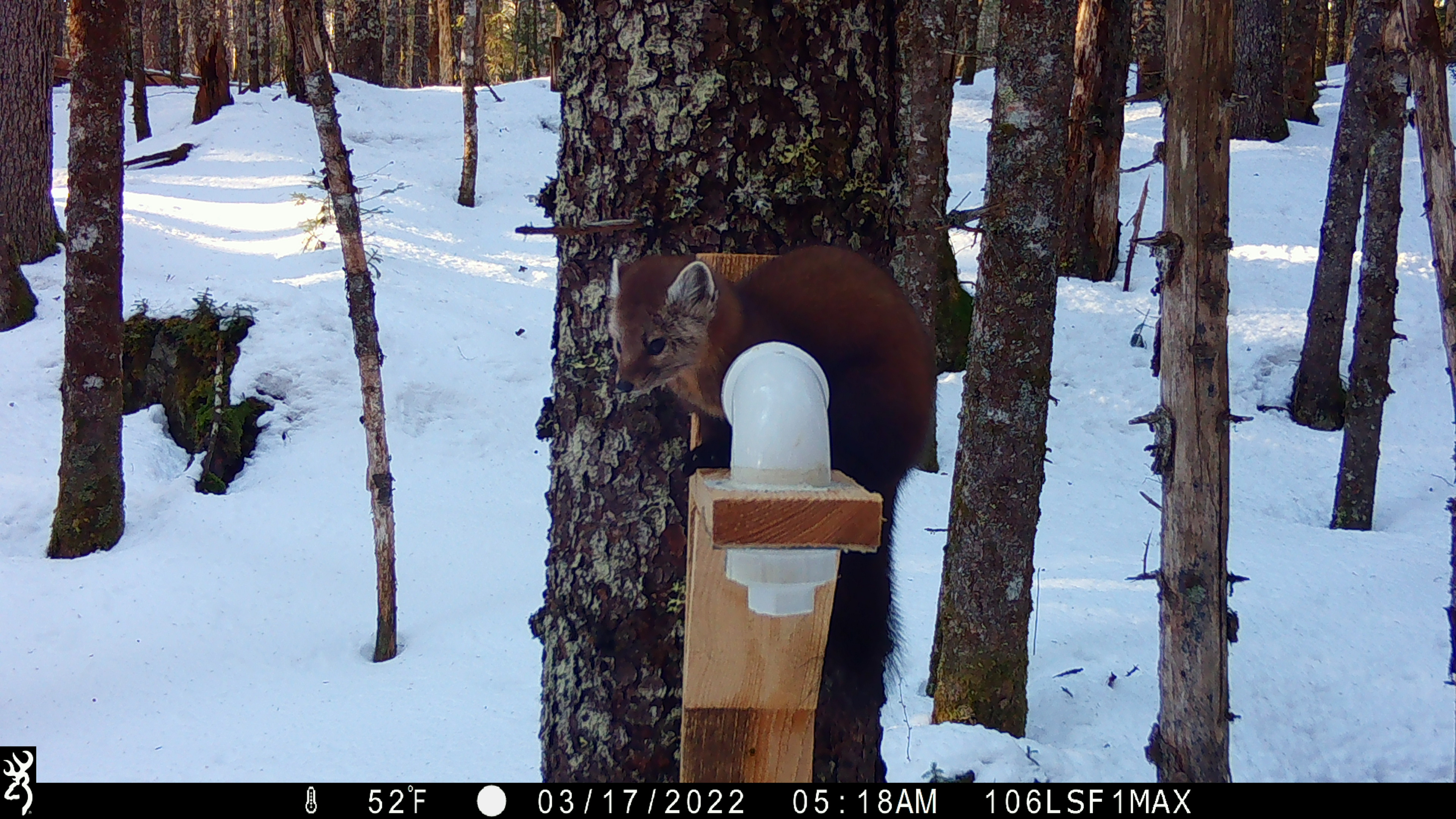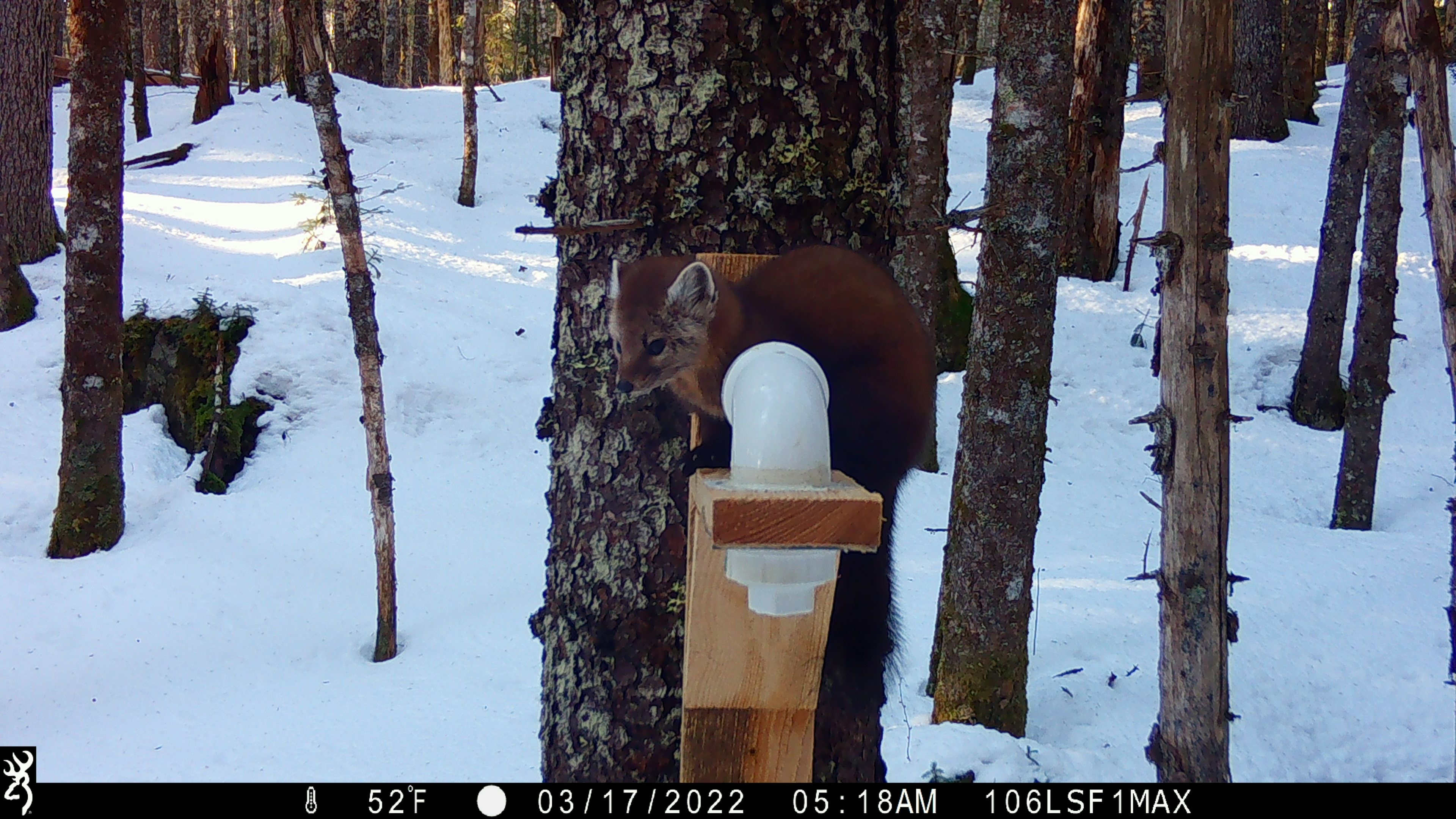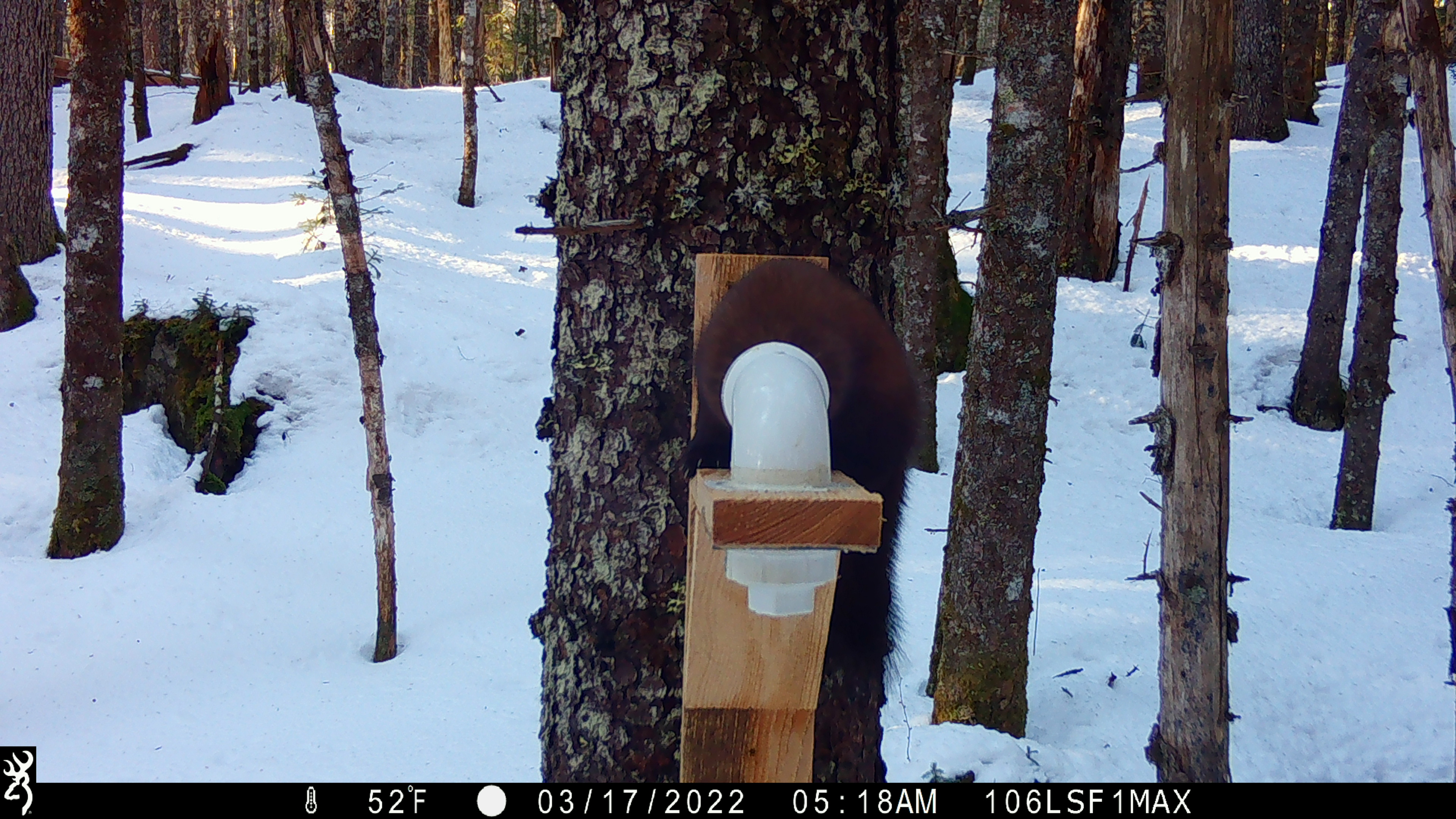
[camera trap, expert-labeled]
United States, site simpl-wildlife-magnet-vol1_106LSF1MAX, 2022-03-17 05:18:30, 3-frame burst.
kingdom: Animalia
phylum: Chordata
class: Mammalia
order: Carnivora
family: Mustelidae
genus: Martes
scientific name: Martes americana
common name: american marten